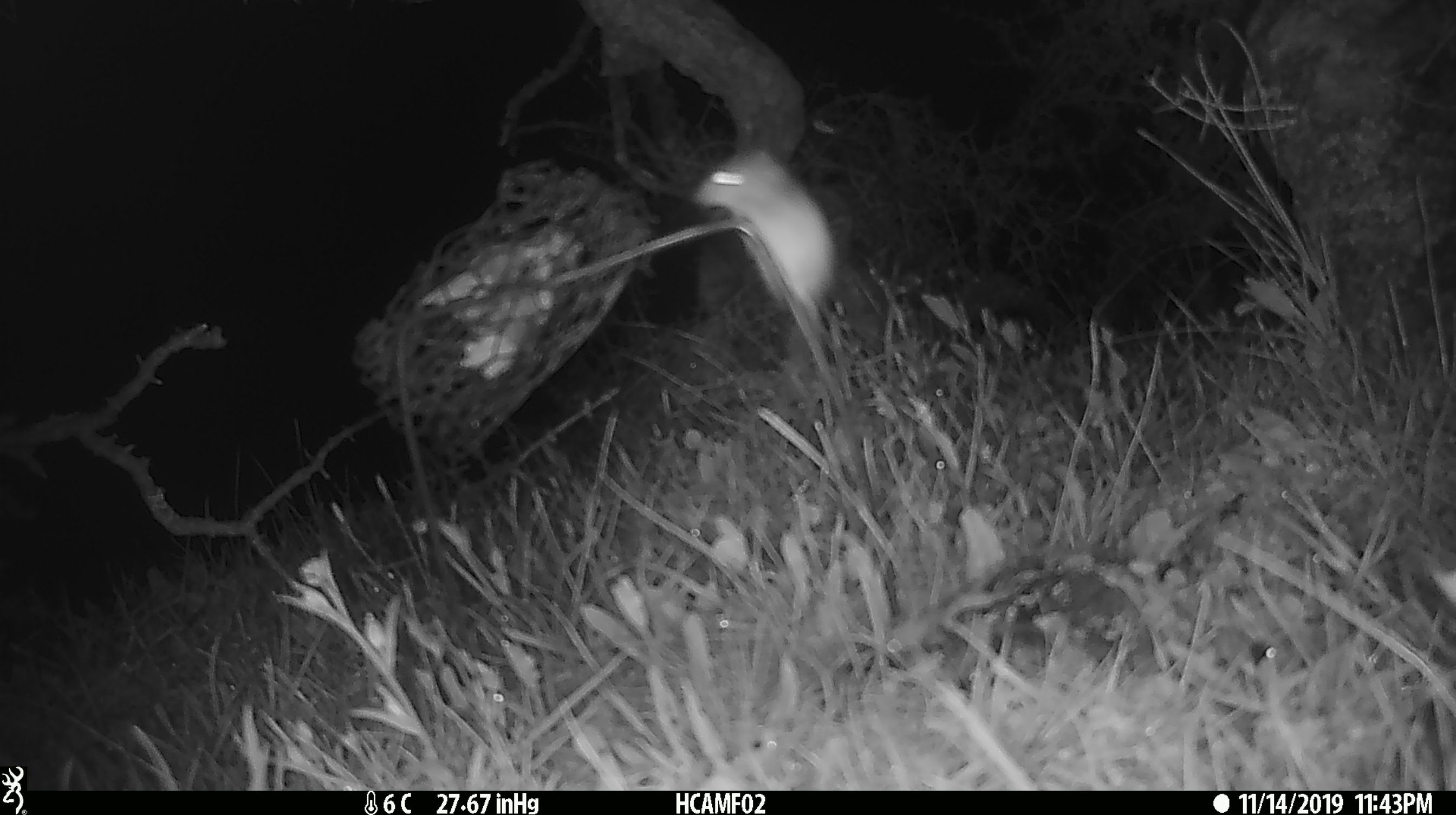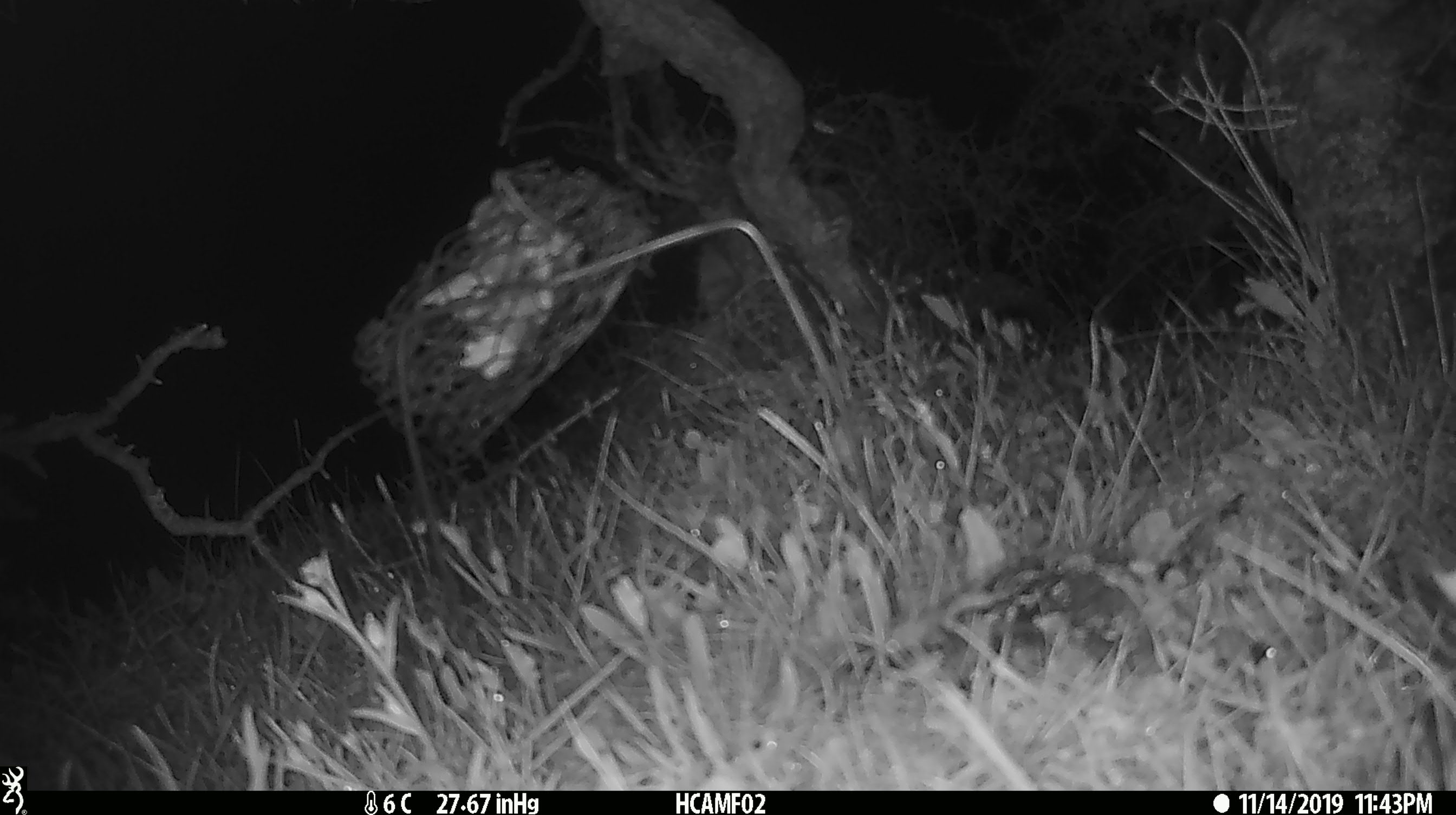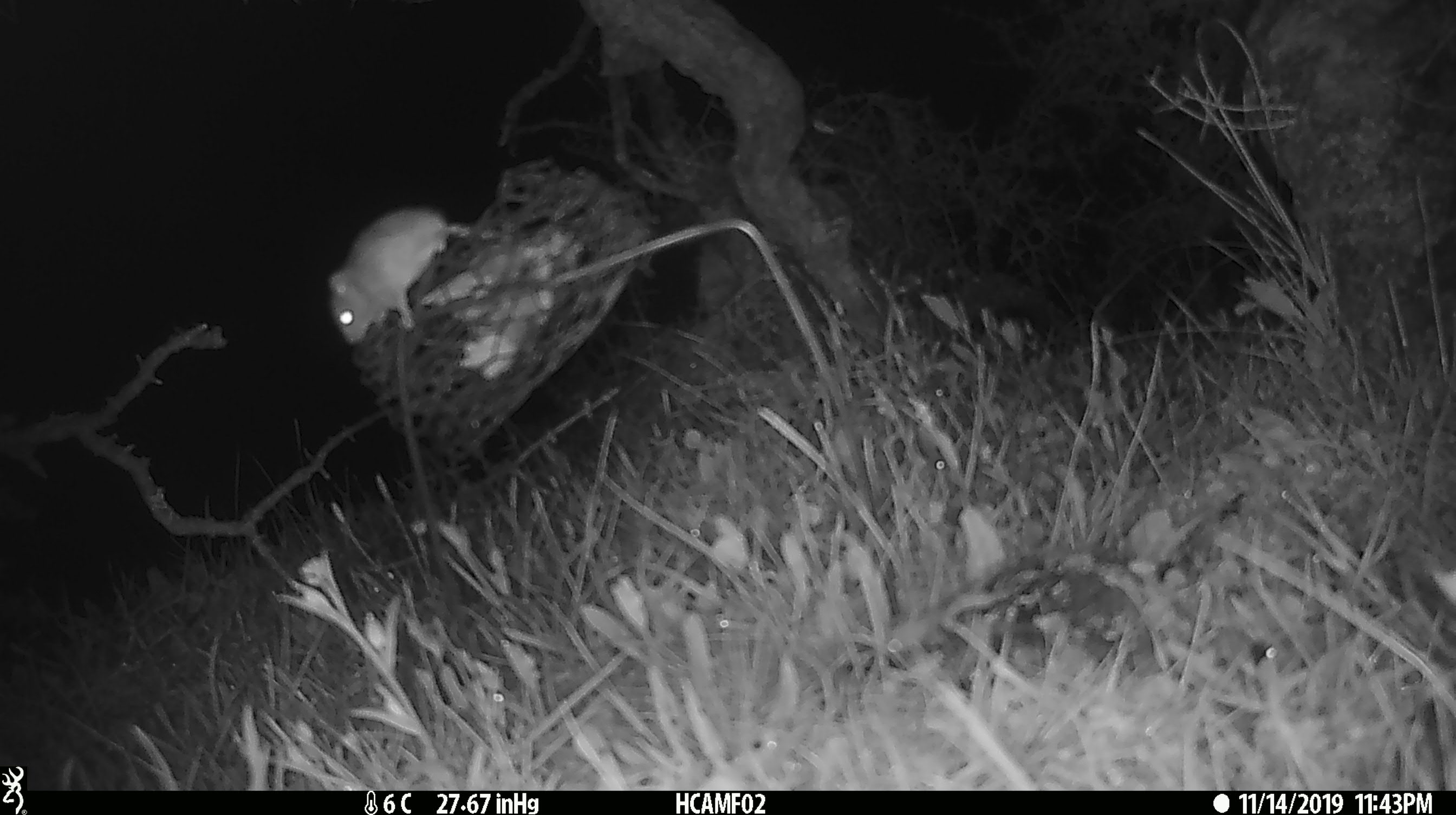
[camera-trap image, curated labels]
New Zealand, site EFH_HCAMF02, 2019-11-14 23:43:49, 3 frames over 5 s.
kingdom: Animalia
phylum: Chordata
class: Mammalia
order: Rodentia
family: Muridae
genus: Mus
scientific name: Mus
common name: mouse